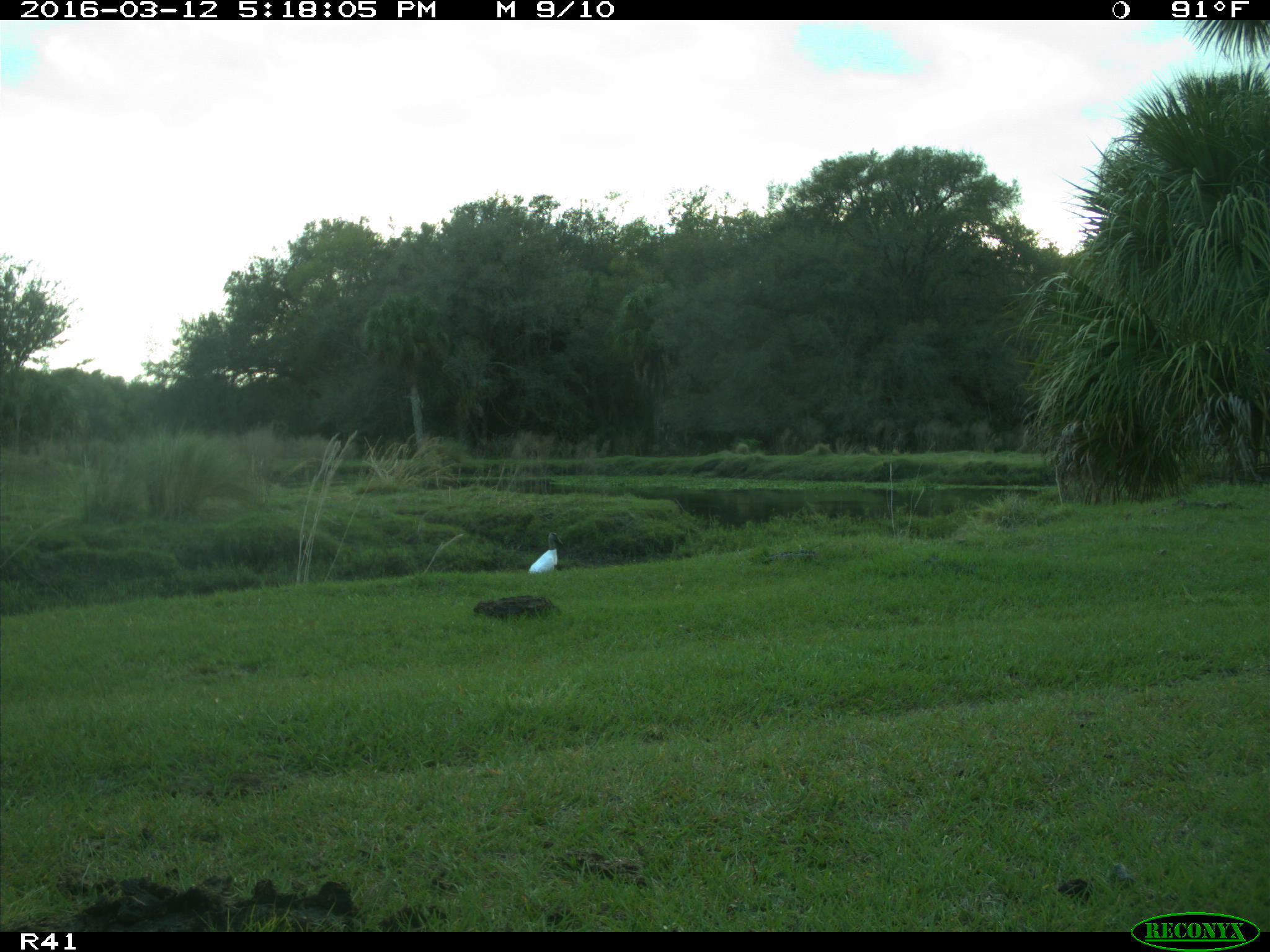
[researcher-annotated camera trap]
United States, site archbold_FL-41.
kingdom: Animalia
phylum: Chordata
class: Aves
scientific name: Aves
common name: birds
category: unidentified bird